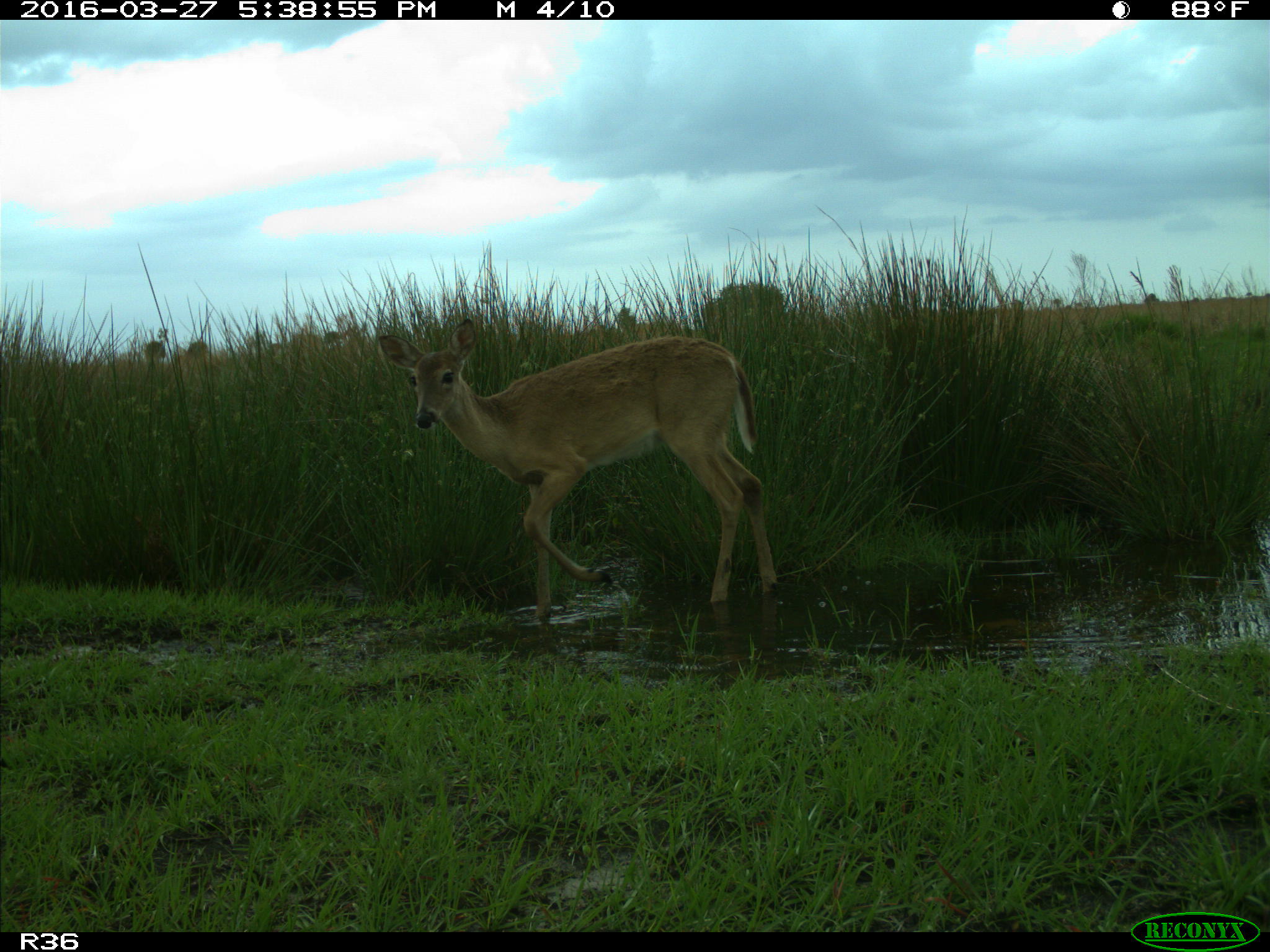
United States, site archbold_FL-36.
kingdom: Animalia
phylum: Chordata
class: Mammalia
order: Artiodactyla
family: Cervidae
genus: Odocoileus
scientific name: Odocoileus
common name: deer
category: unidentified deer